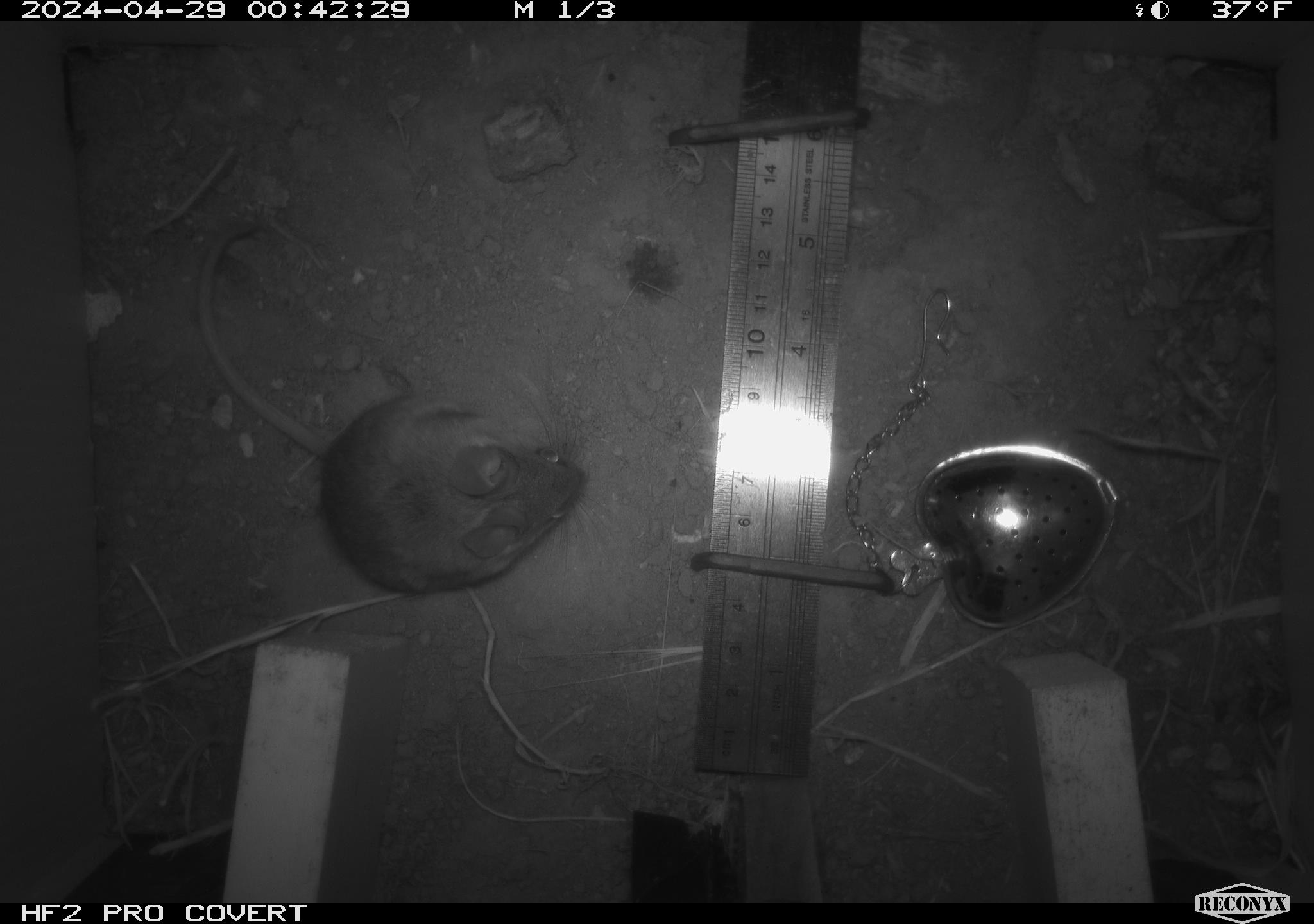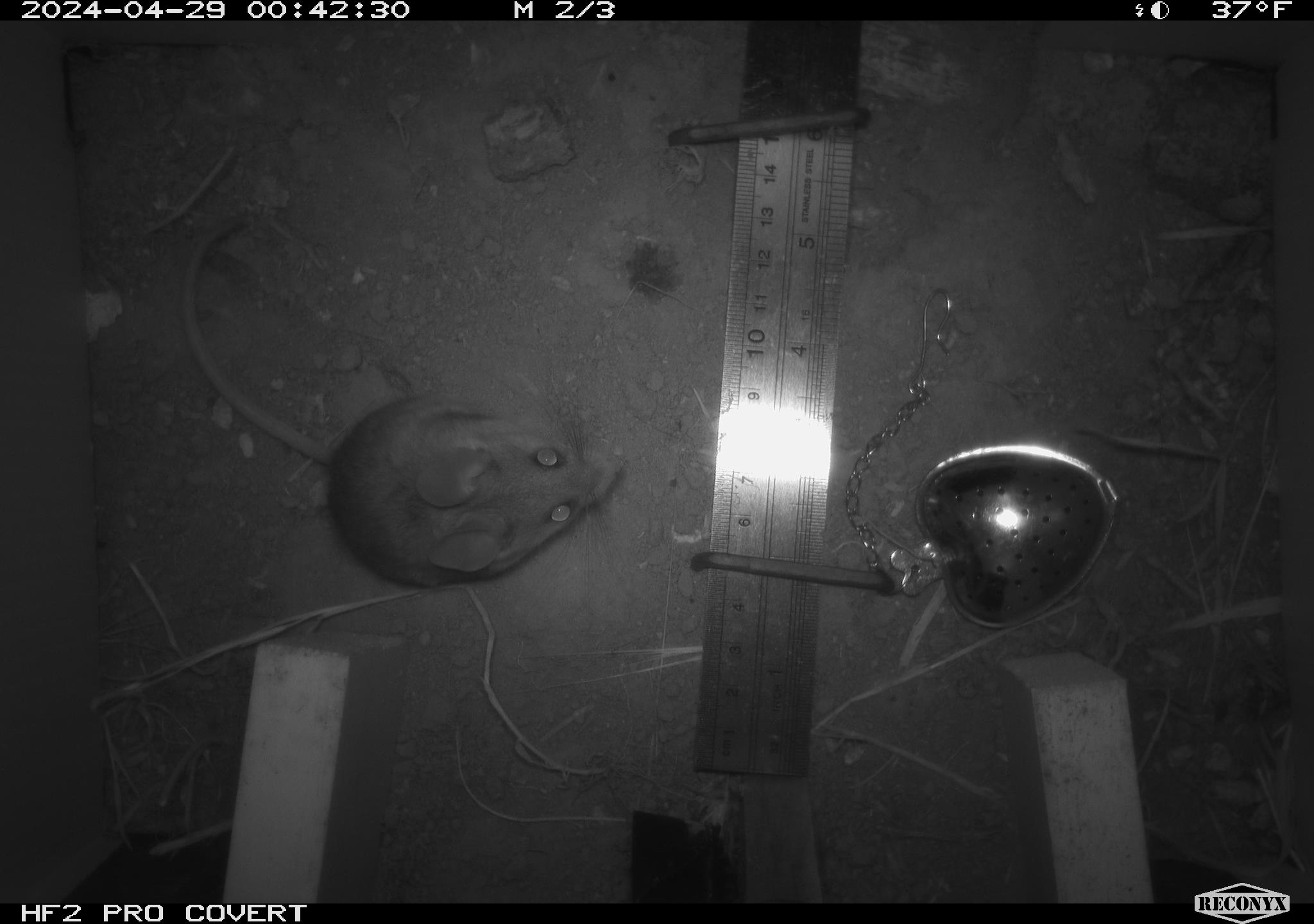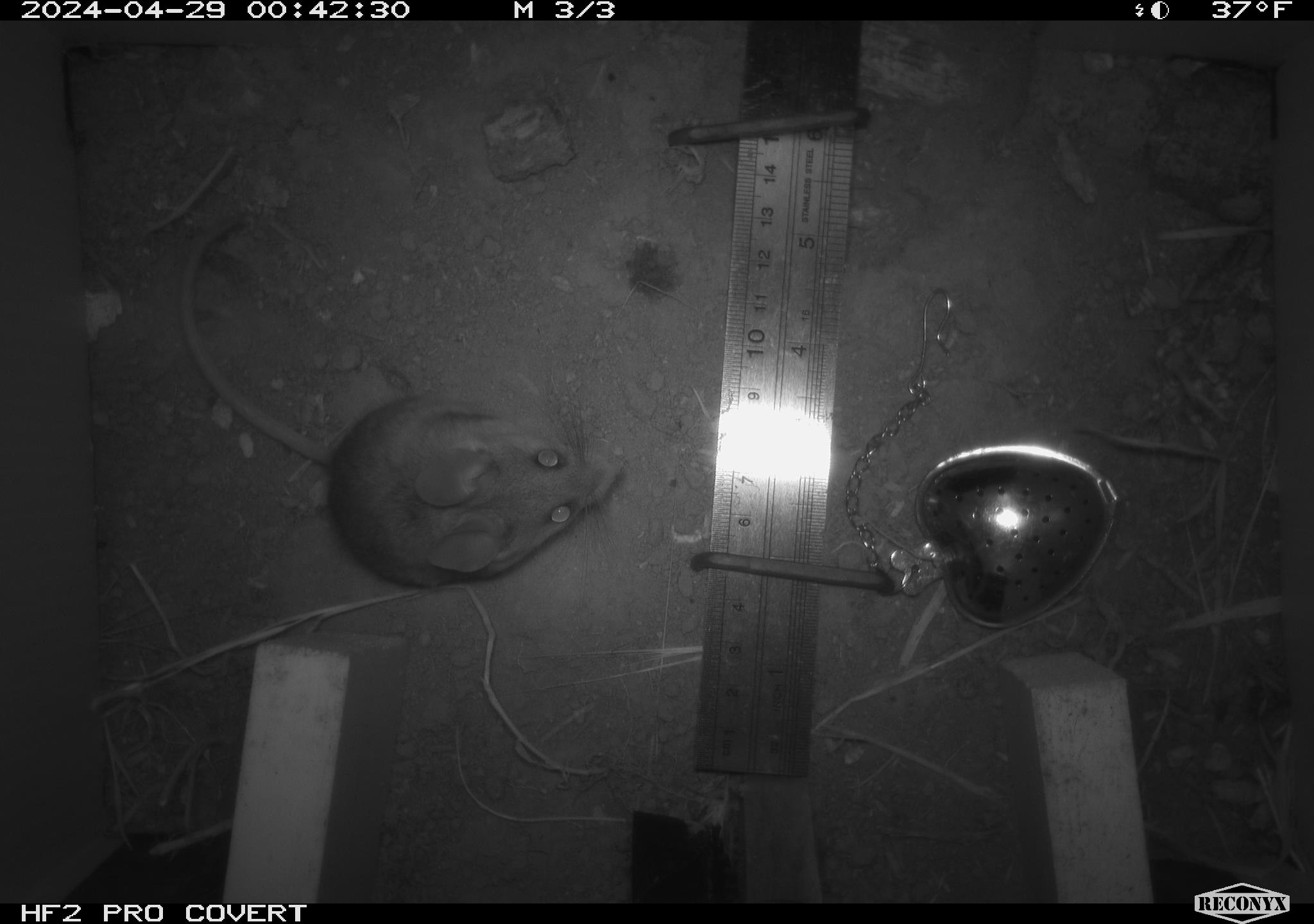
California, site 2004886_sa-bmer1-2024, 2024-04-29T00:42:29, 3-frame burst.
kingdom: Animalia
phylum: Chordata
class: Mammalia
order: Rodentia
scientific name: Rodentia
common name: mouse species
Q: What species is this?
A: Mouse species (Rodentia).